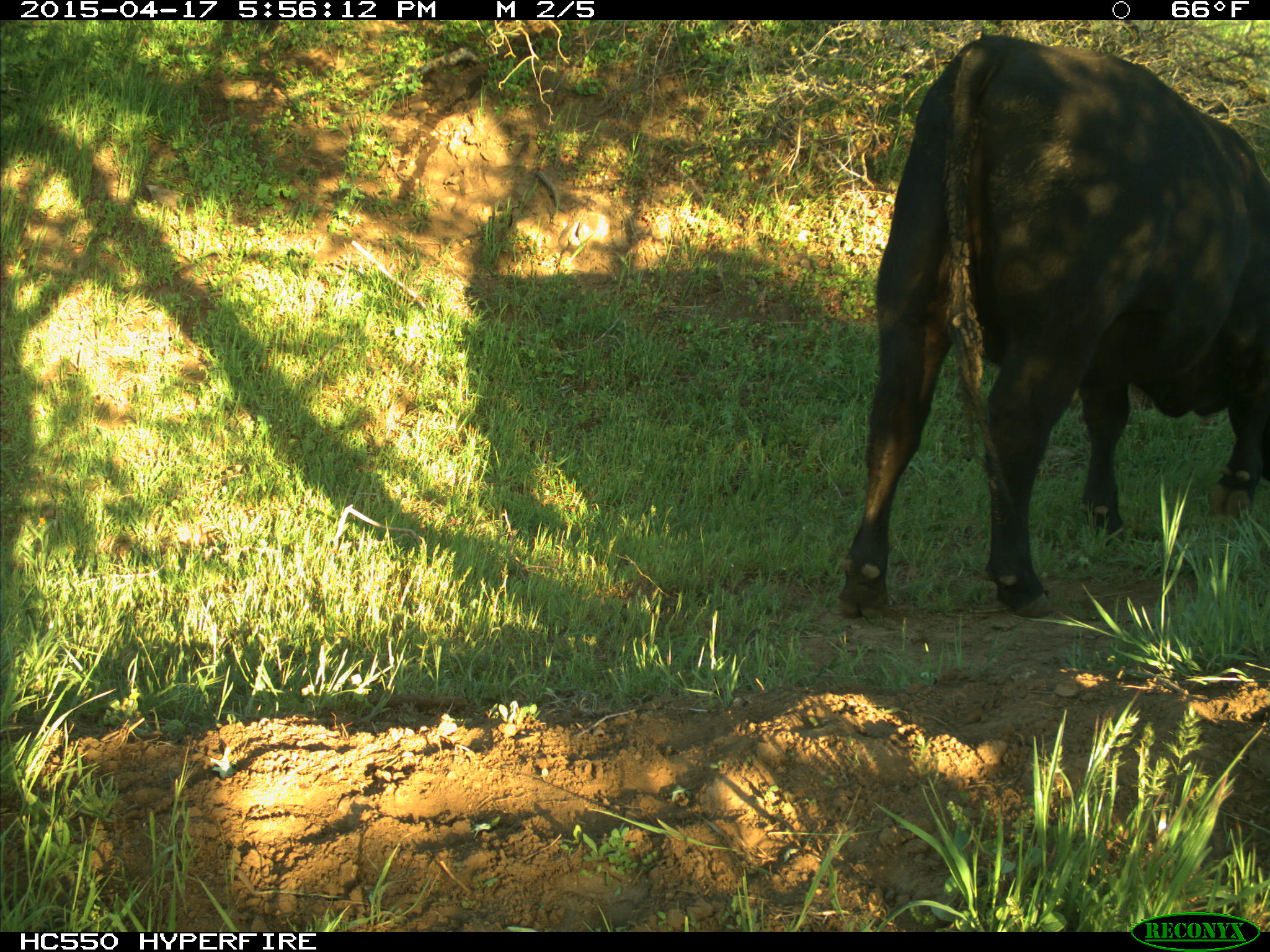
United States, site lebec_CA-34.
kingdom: Animalia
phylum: Chordata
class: Mammalia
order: Artiodactyla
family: Bovidae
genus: Bos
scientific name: Bos taurus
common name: domestic cow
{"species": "Bos taurus (domestic cow)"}